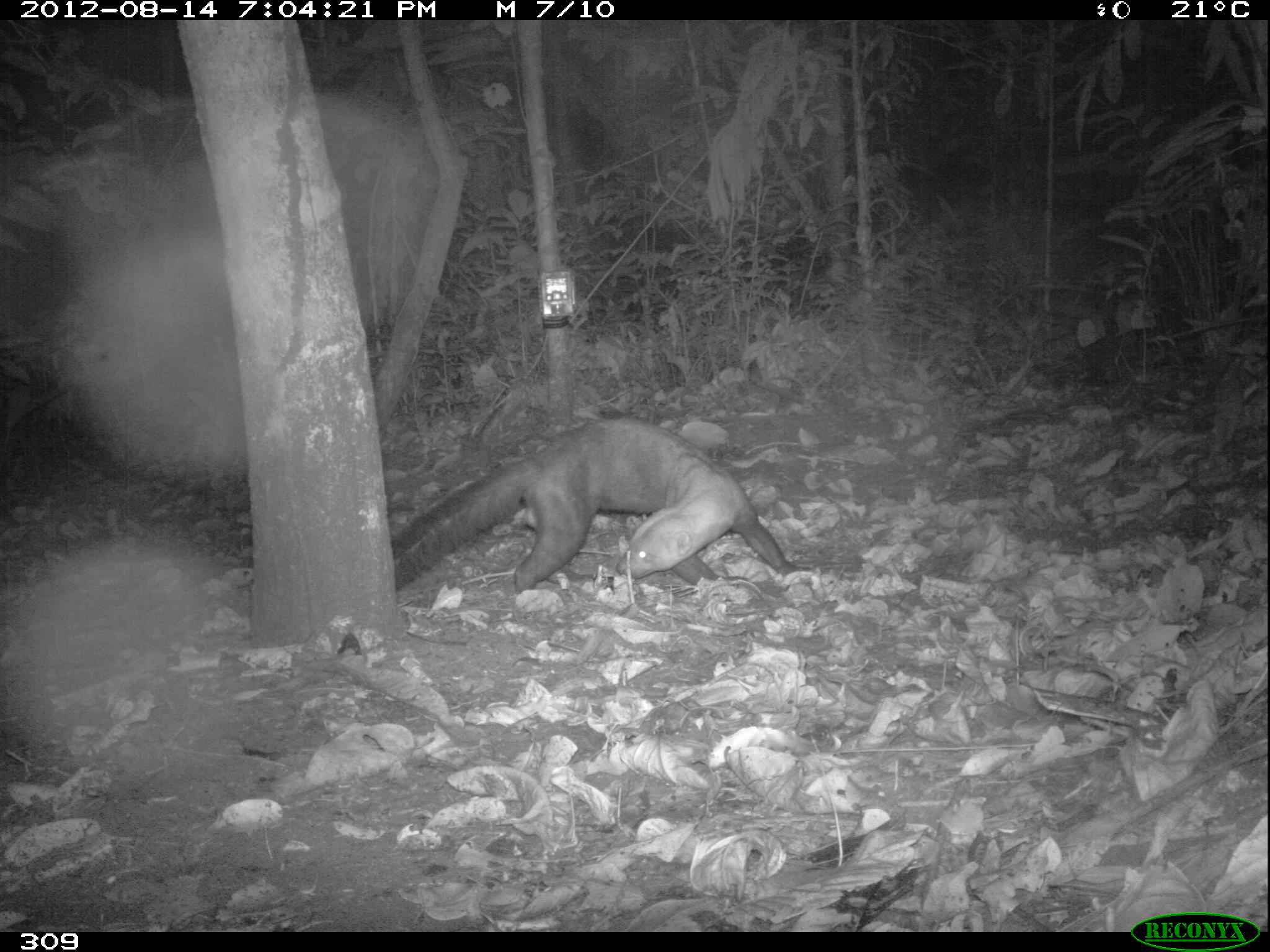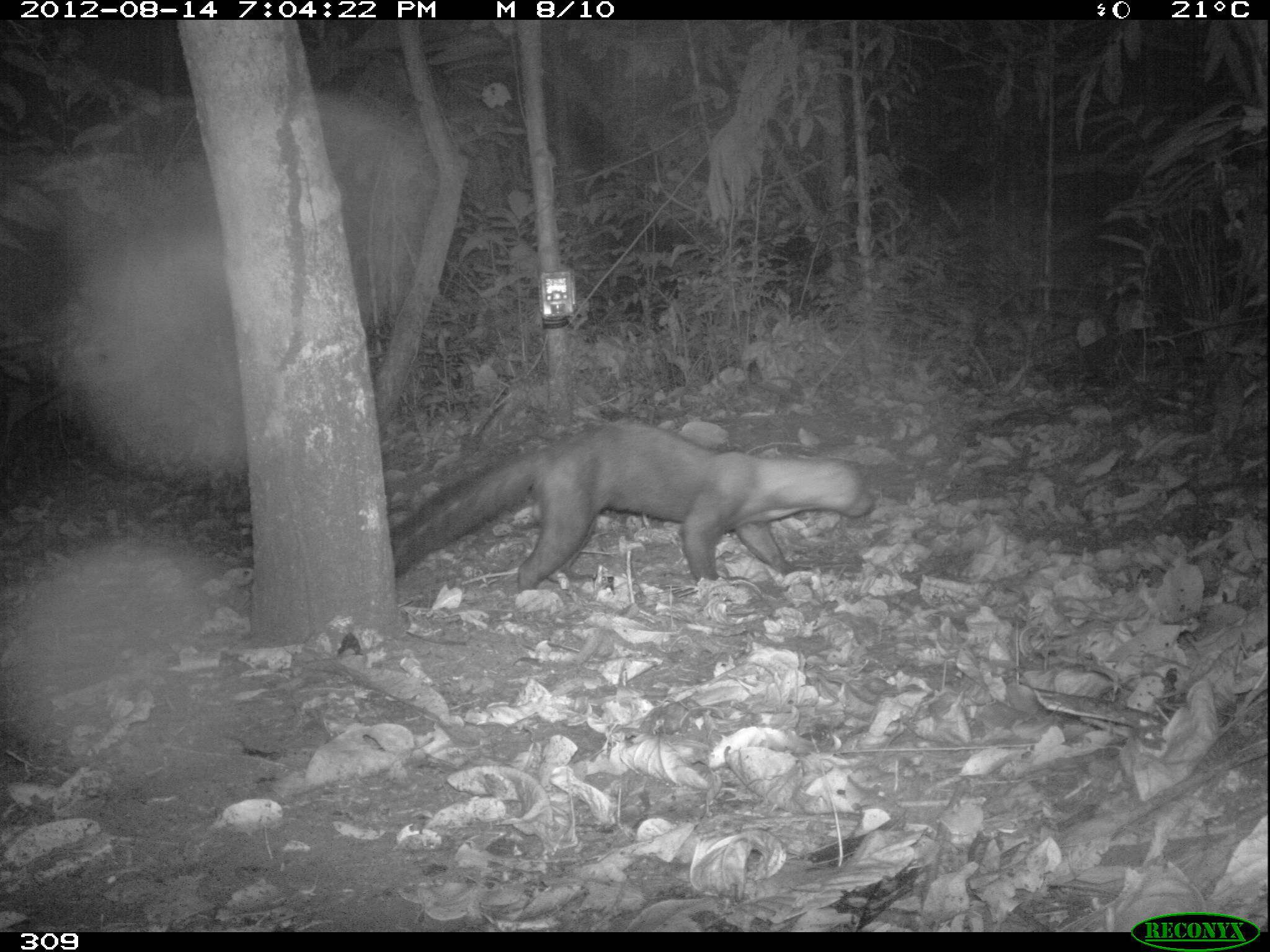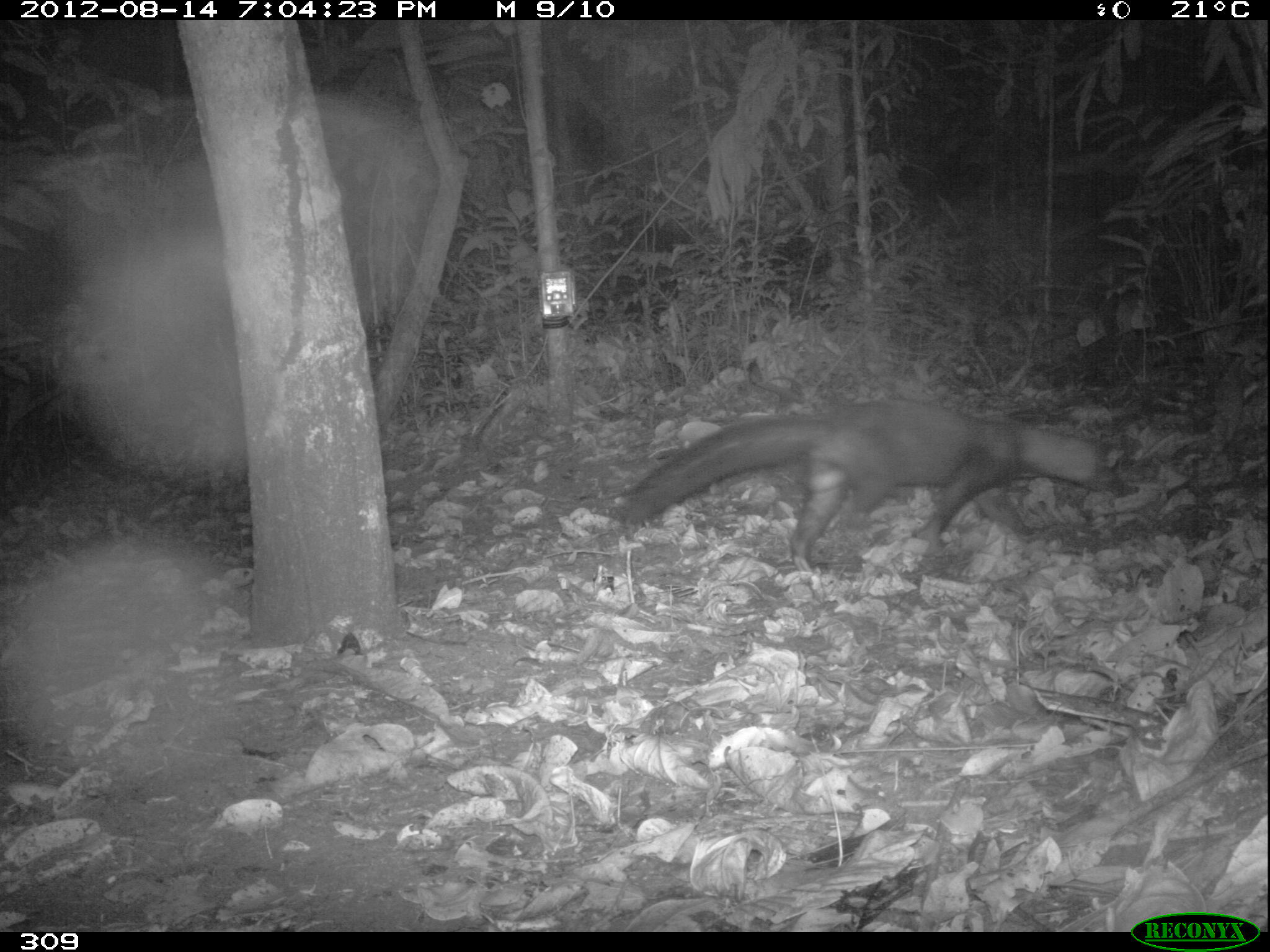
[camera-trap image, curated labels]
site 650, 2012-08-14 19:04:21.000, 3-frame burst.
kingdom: Animalia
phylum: Chordata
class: Mammalia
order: Carnivora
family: Mustelidae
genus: Eira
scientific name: Eira barbara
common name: tayra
Eira barbara (tayra).